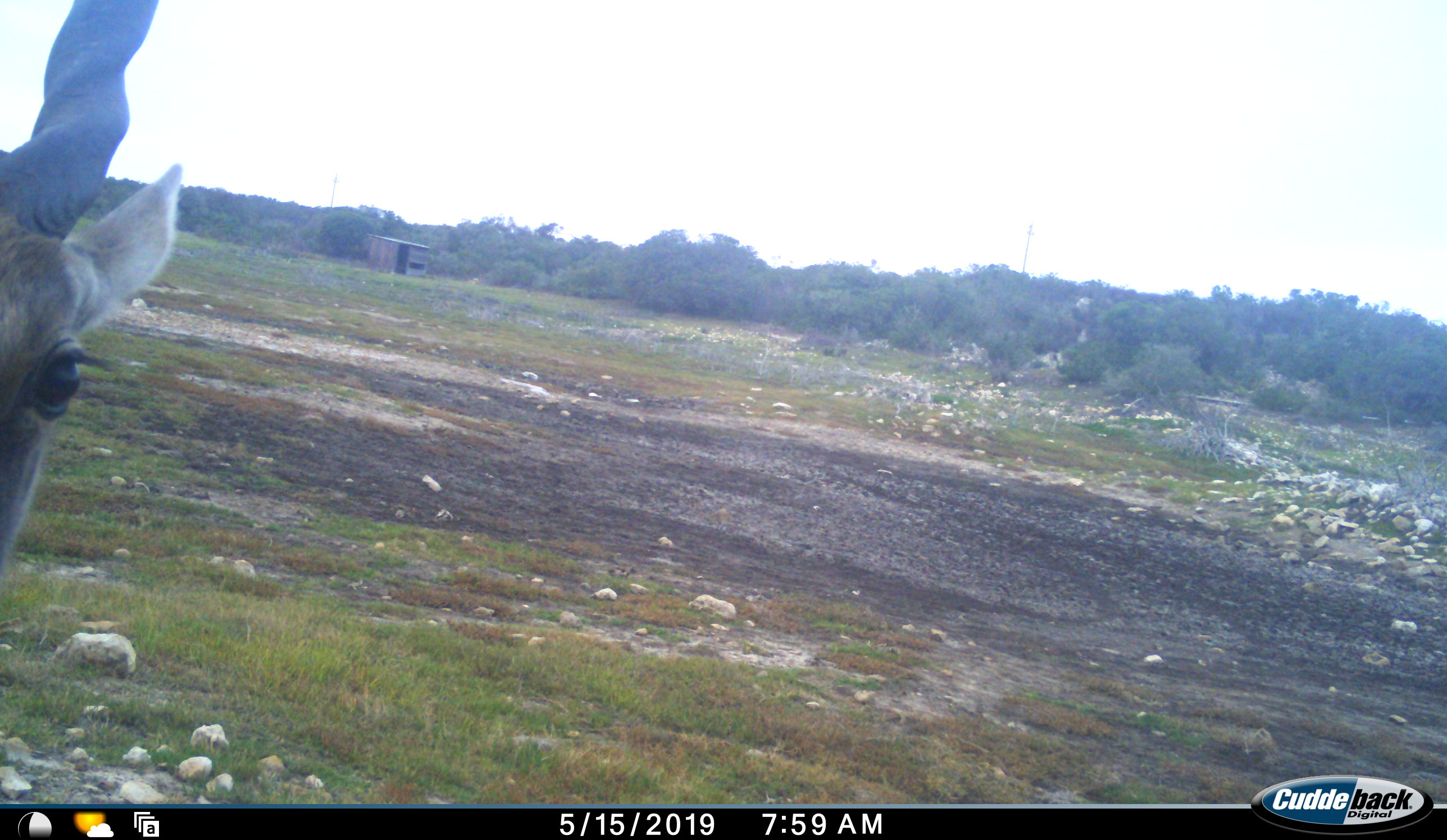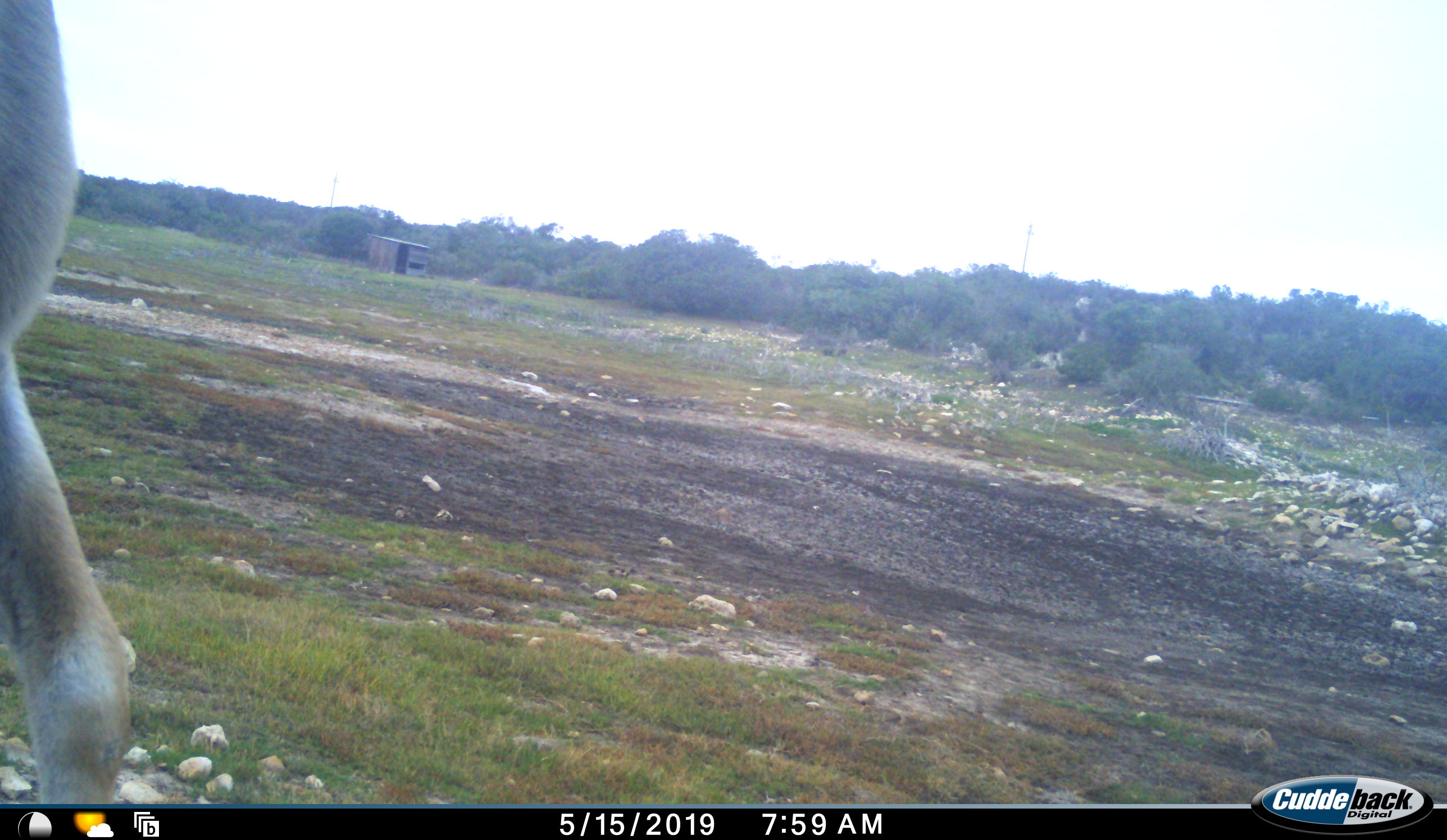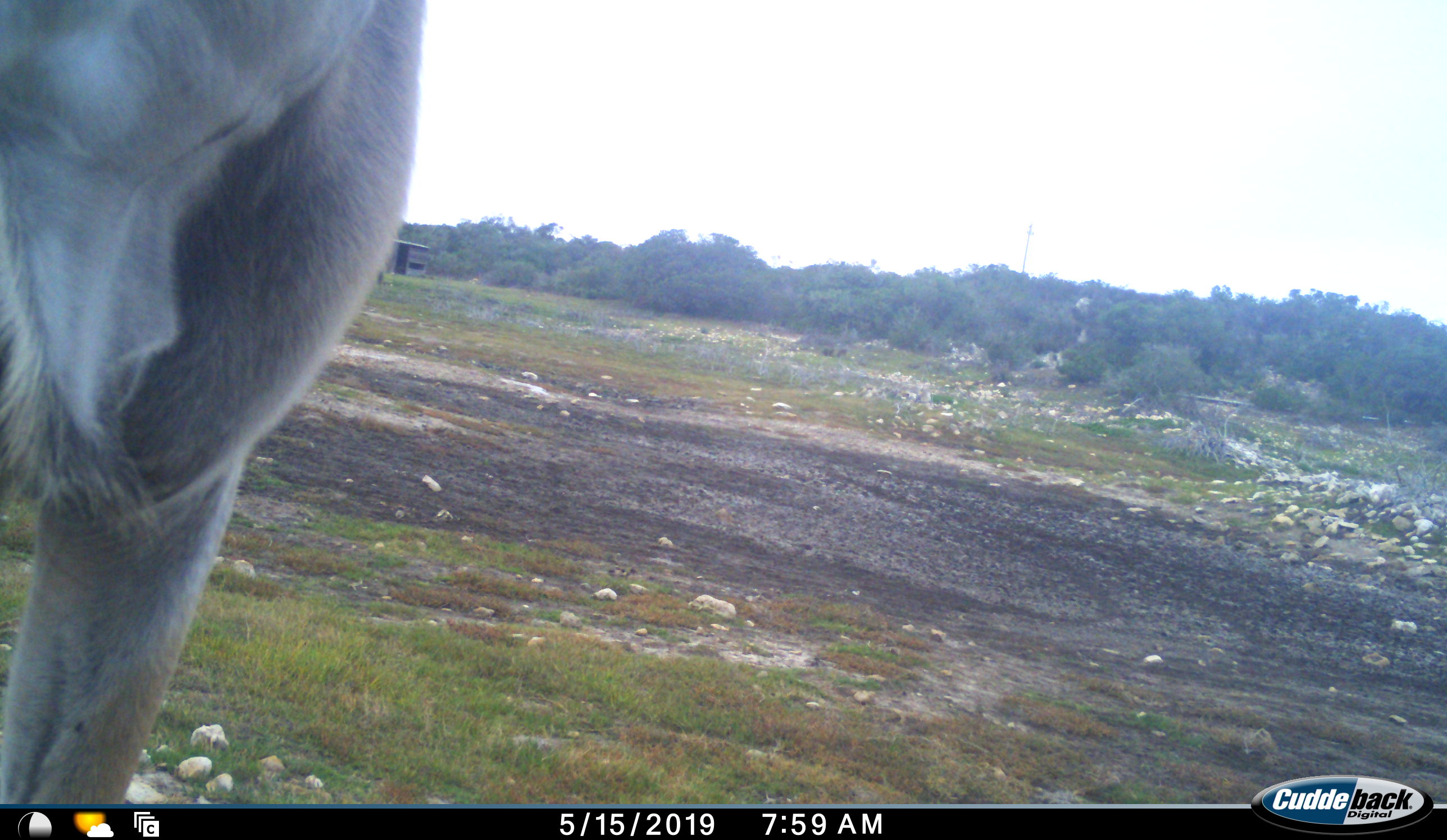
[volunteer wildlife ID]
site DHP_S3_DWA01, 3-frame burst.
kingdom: Animalia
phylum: Chordata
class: Mammalia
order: Artiodactyla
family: Bovidae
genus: Tragelaphus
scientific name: Tragelaphus oryx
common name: eland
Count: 1.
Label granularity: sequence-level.